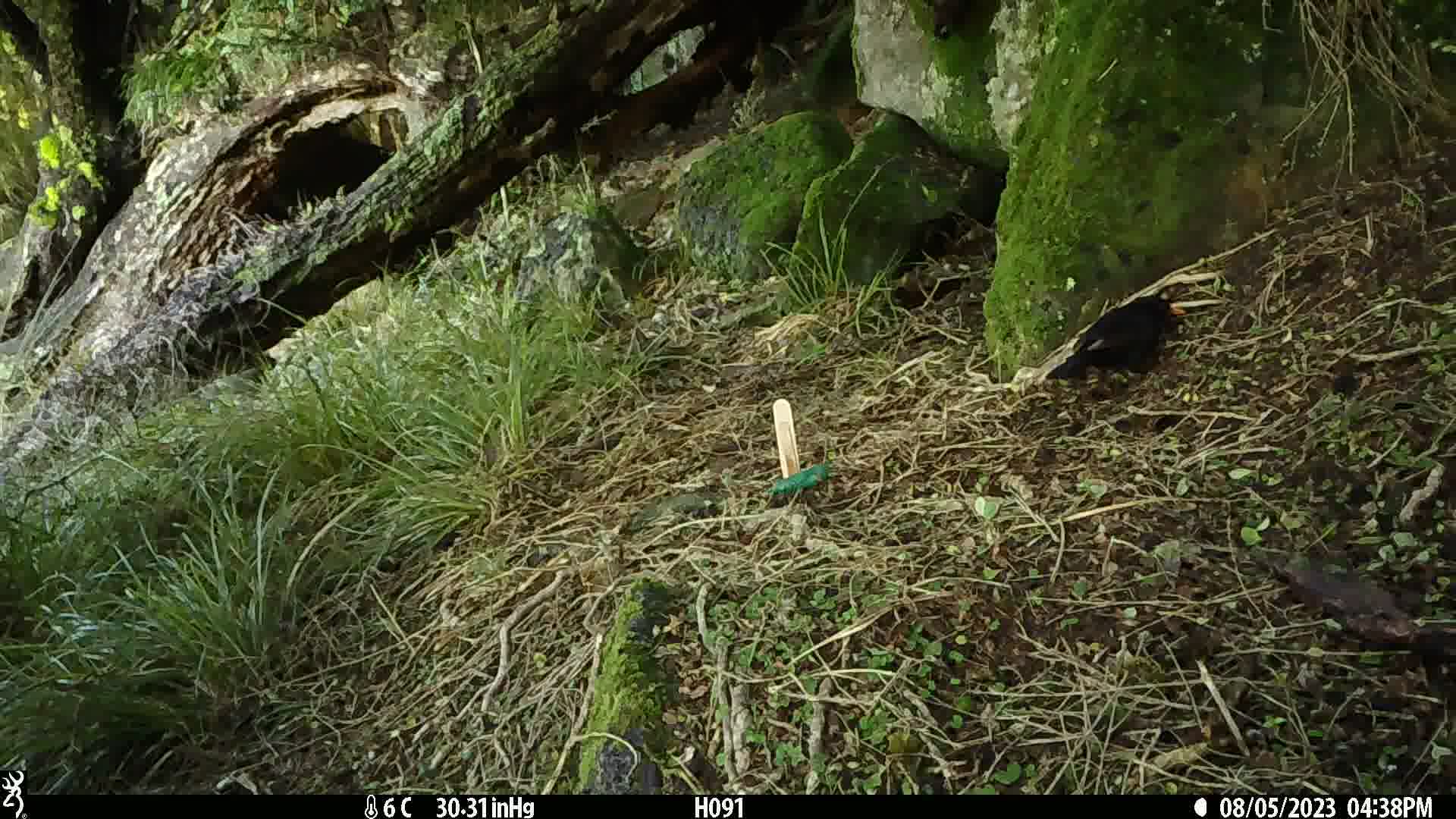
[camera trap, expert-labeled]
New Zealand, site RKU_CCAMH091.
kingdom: Animalia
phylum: Chordata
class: Aves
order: Passeriformes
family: Turdidae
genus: Turdus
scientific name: Turdus merula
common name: eurasian blackbird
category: blackbird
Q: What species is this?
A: Blackbird (eurasian blackbird) (Turdus merula).